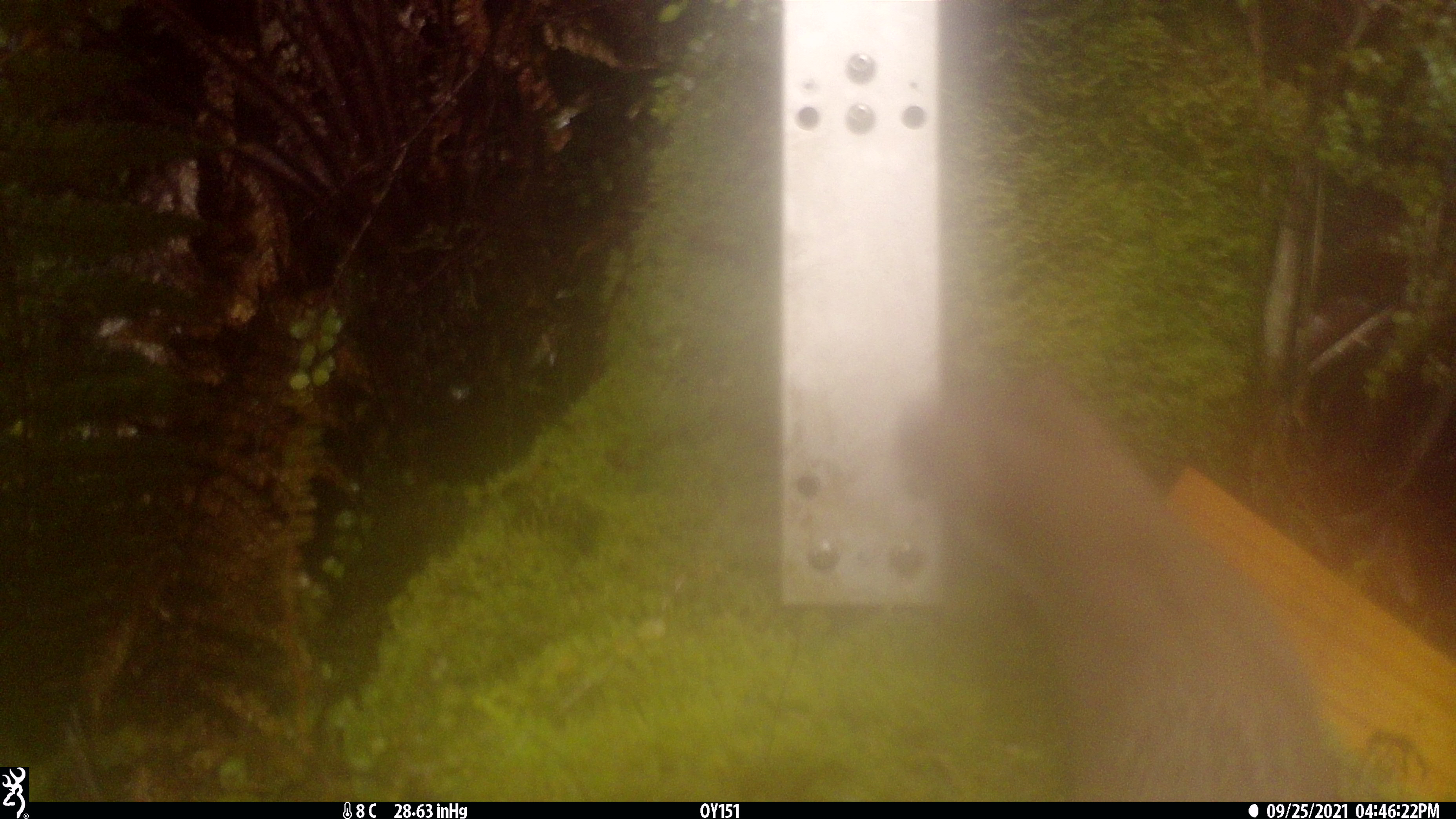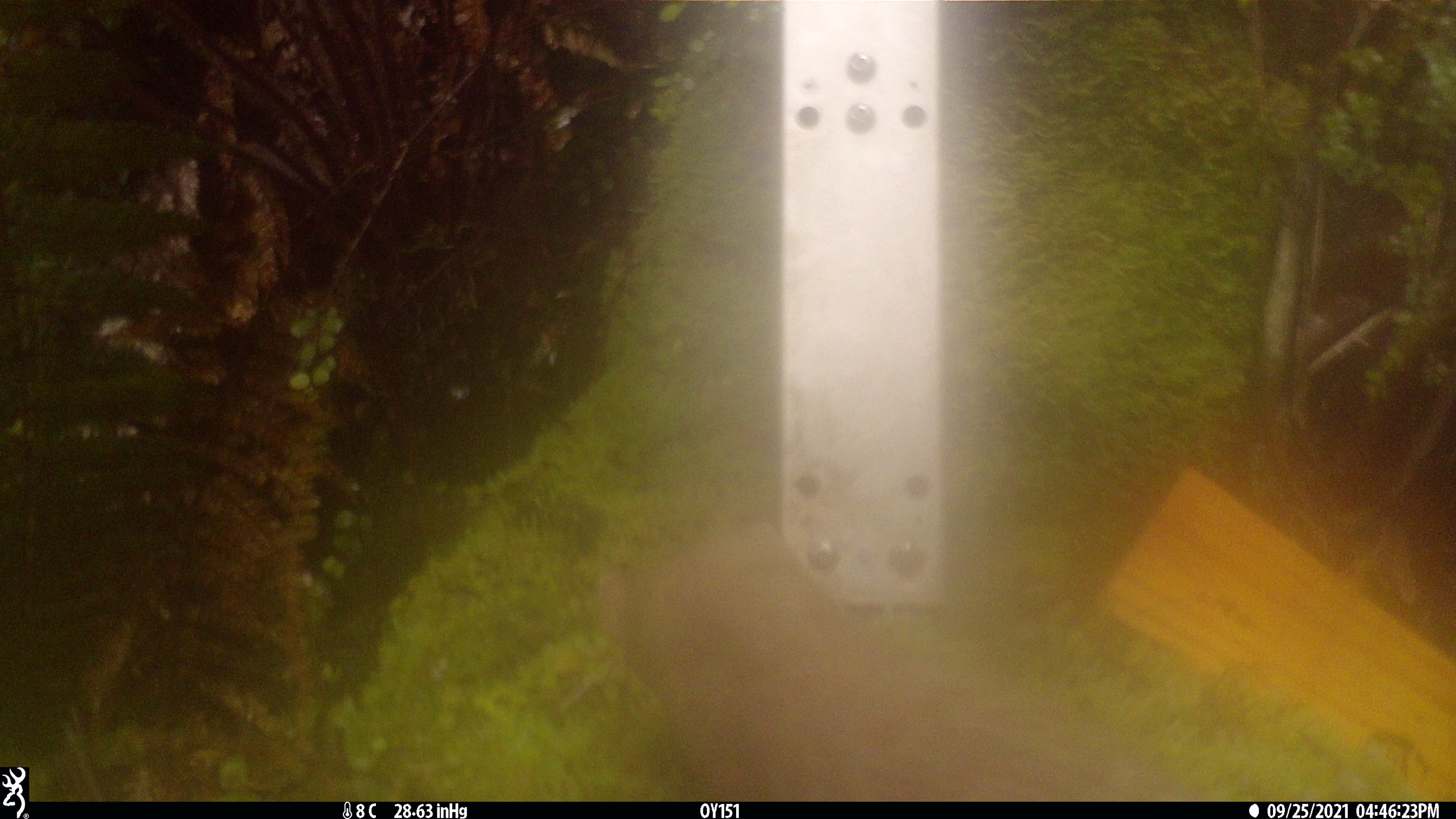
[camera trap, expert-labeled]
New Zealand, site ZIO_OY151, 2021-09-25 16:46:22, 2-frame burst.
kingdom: Animalia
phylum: Chordata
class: Mammalia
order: Carnivora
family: Mustelidae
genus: Mustela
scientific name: Mustela erminea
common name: stoat